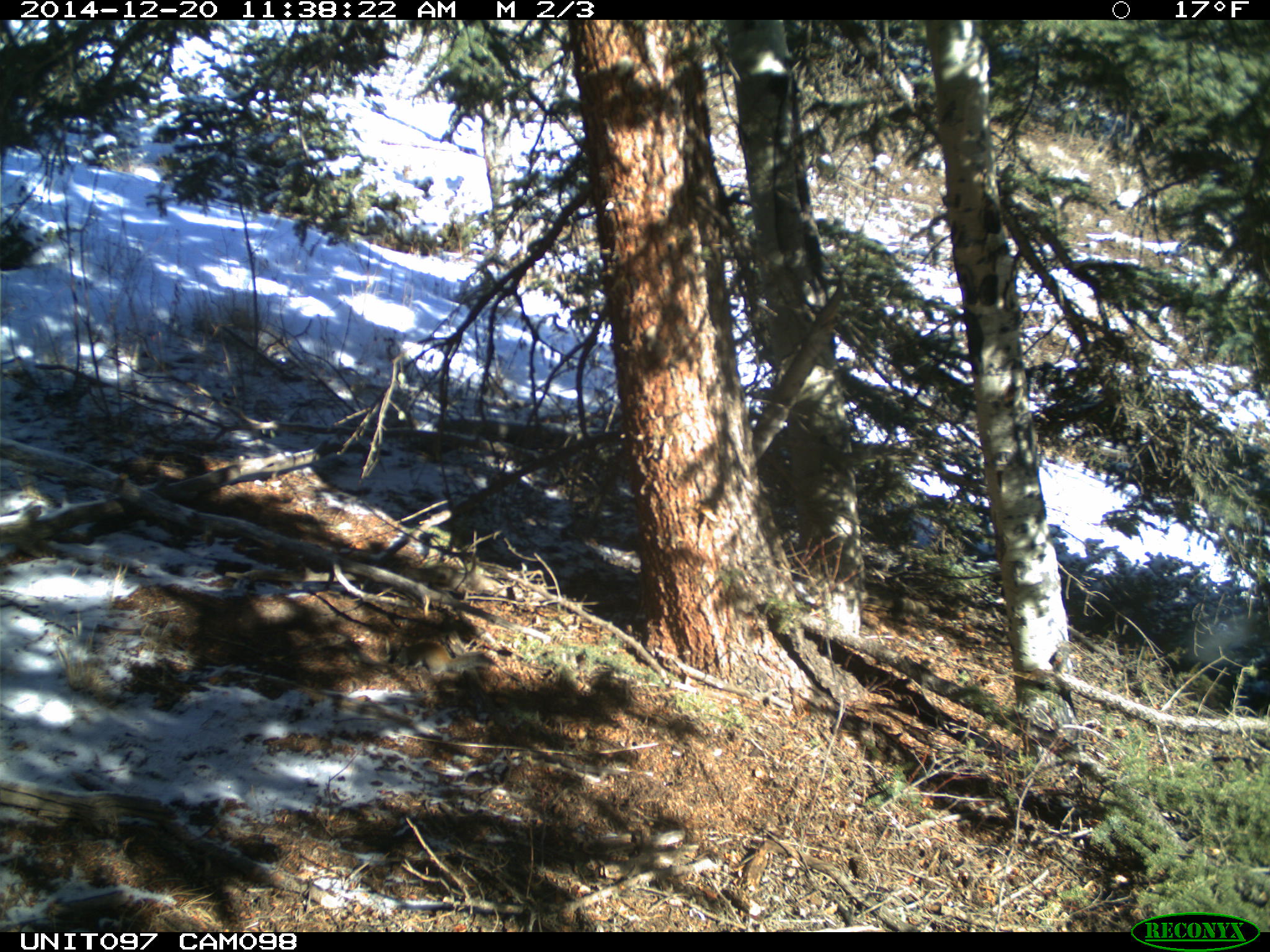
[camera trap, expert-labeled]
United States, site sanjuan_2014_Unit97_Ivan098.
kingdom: Animalia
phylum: Chordata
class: Mammalia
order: Rodentia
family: Sciuridae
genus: Tamiasciurus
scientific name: Tamiasciurus hudsonicus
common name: american red squirrel